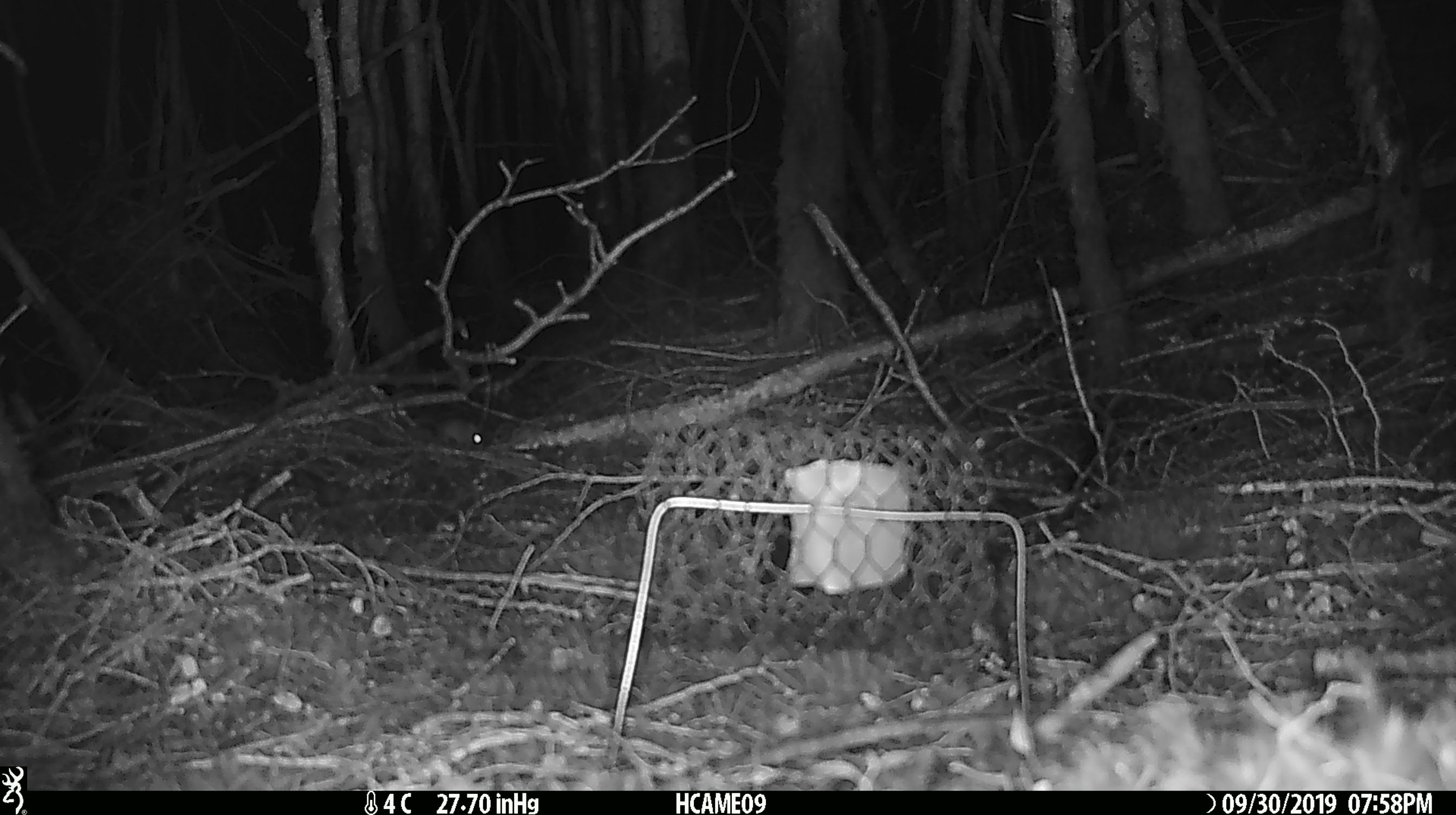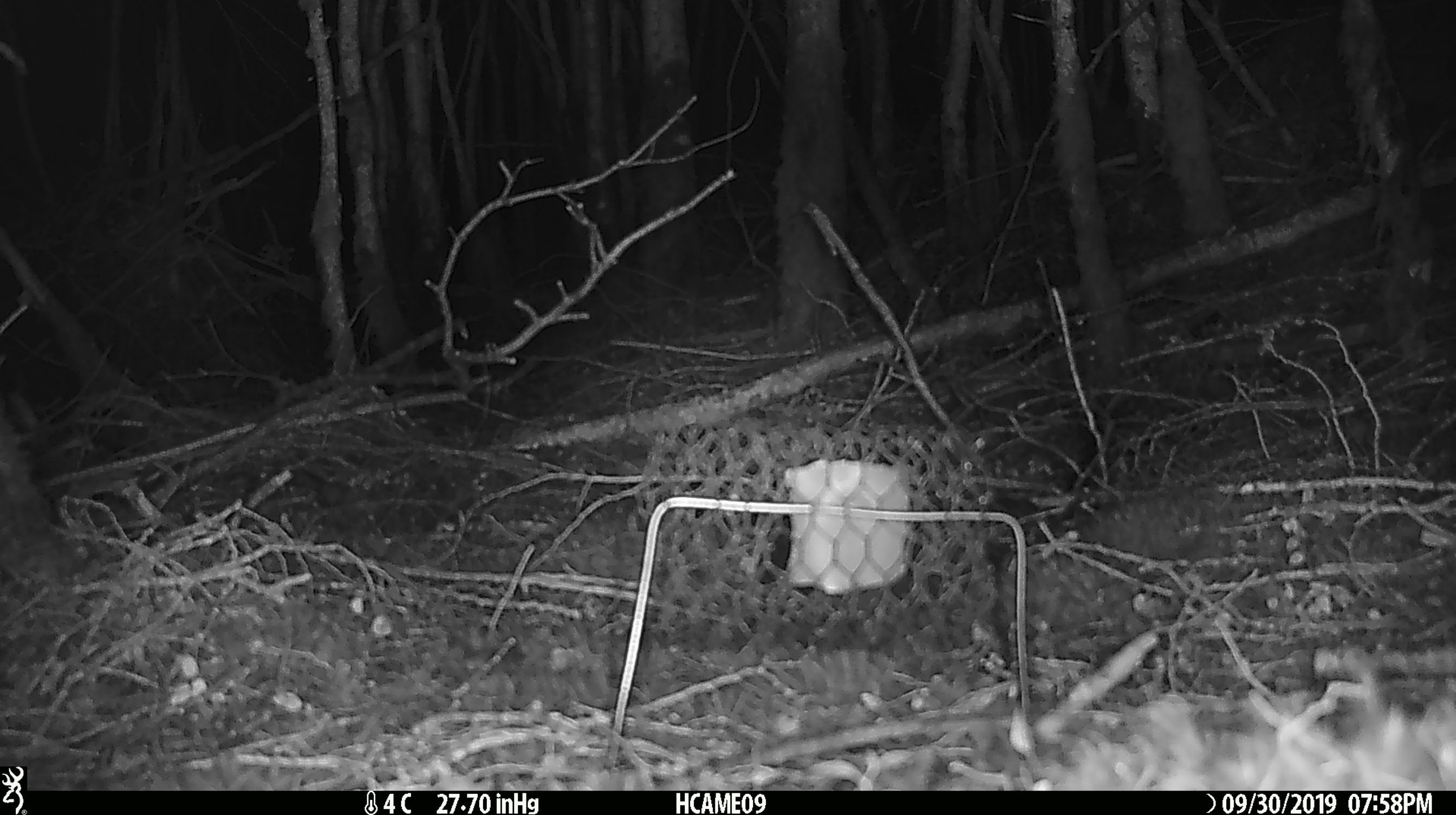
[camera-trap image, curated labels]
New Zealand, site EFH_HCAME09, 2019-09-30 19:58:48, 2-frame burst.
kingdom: Animalia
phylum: Chordata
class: Mammalia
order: Rodentia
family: Muridae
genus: Mus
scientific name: Mus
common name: mouse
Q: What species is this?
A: Mouse (Mus).